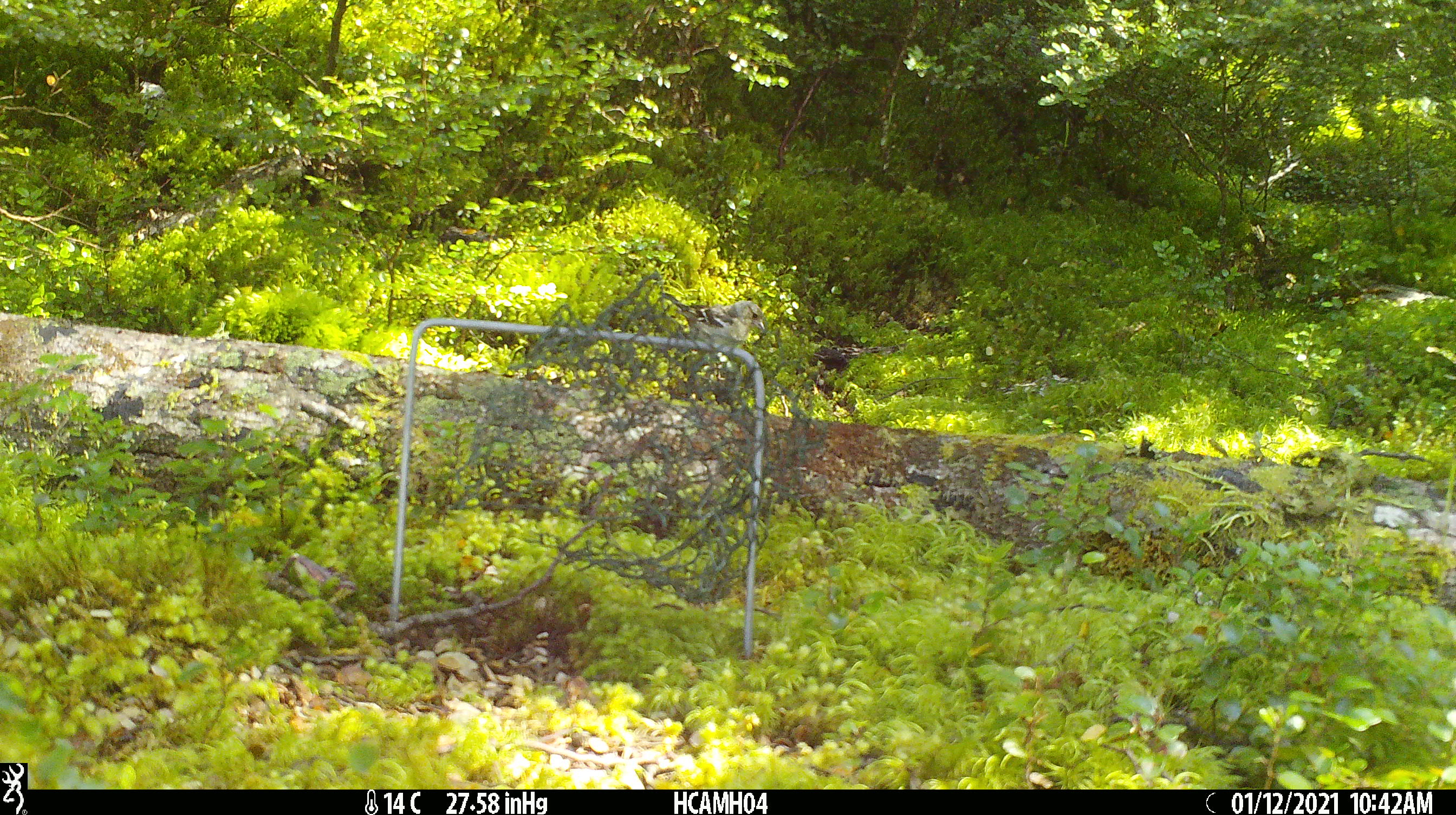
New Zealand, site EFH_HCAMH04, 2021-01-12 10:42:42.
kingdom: Animalia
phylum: Chordata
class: Aves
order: Passeriformes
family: Fringillidae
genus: Fringilla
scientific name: Fringilla coelebs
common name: common chaffinch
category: chaffinch